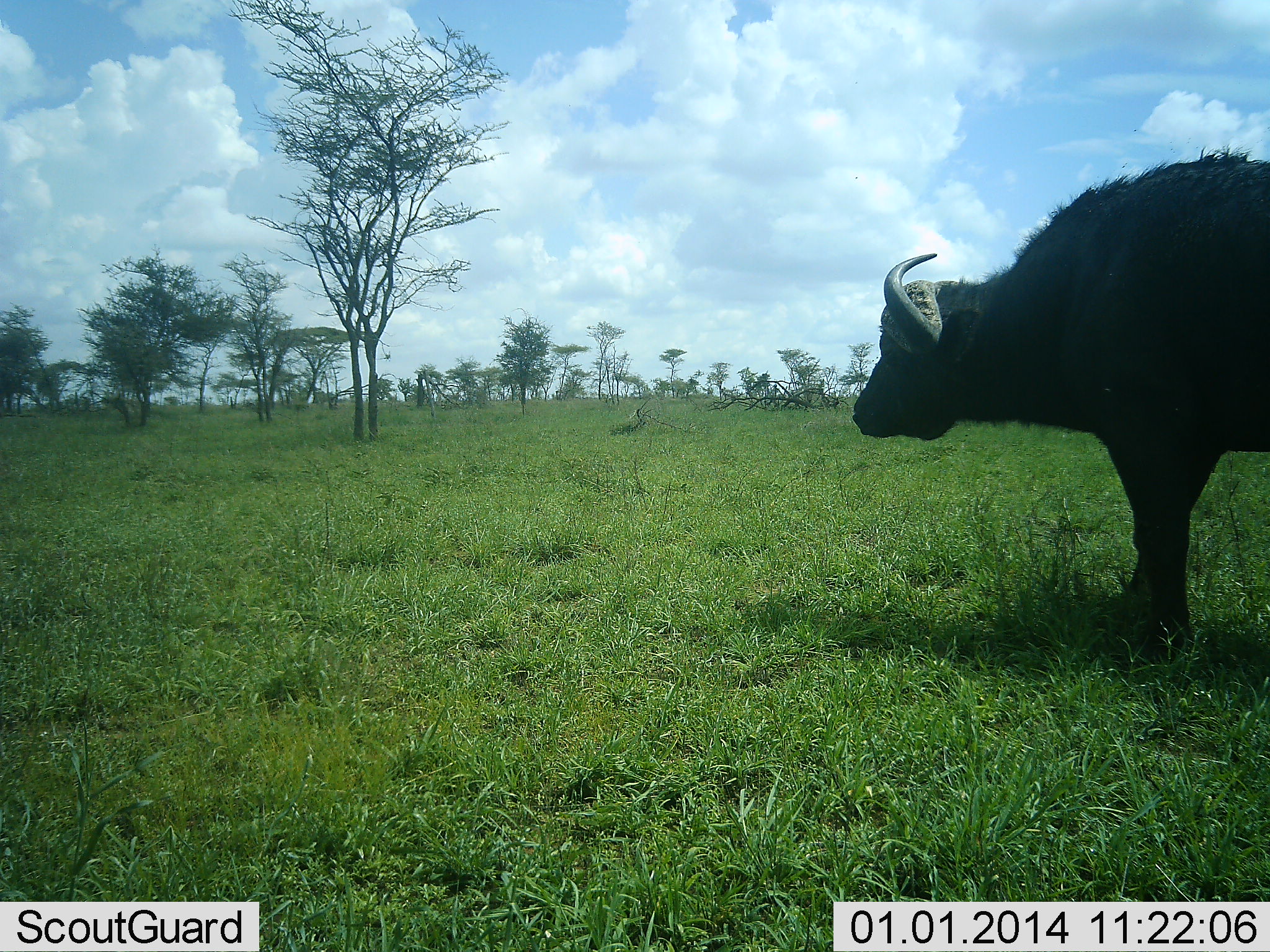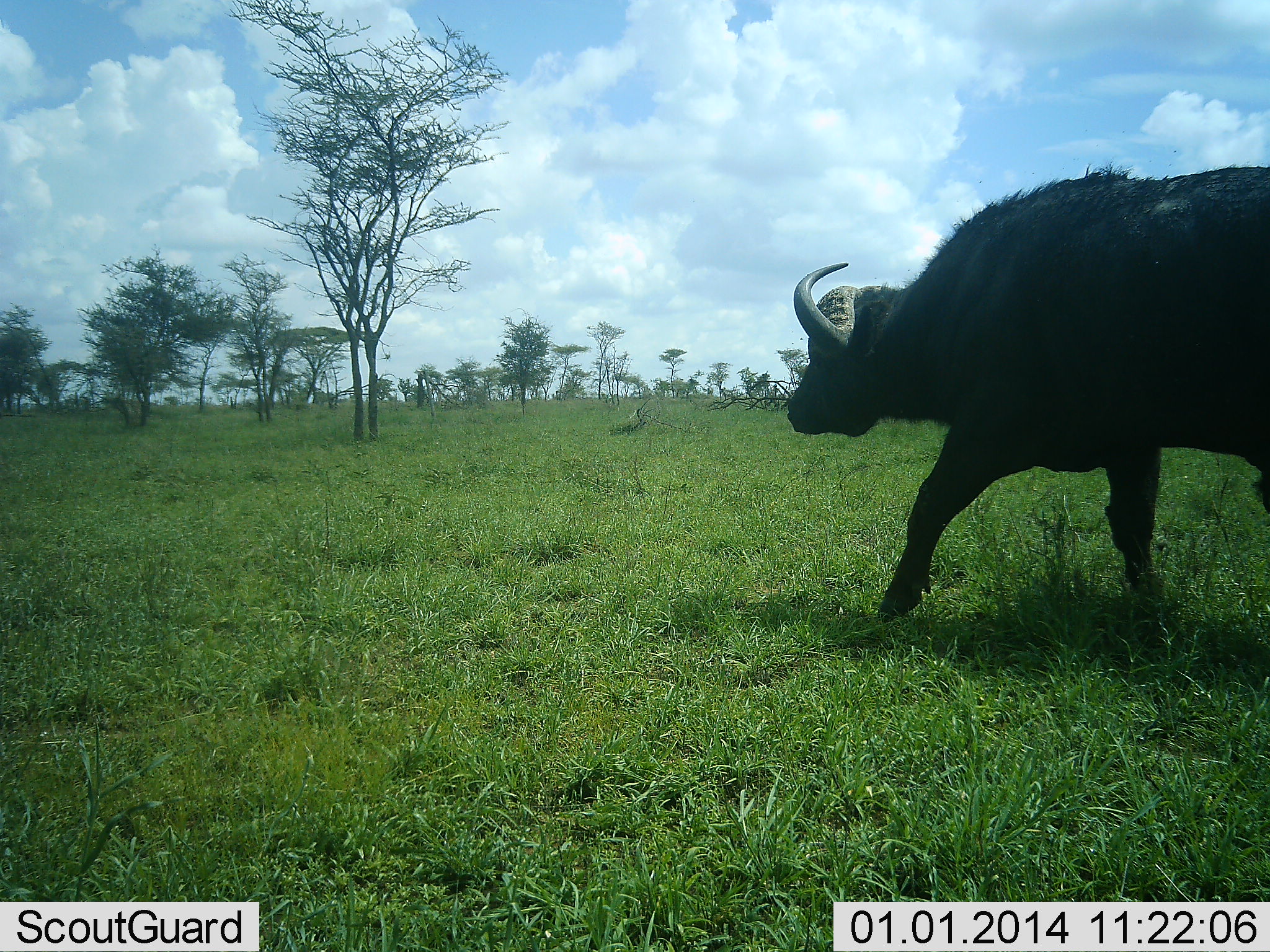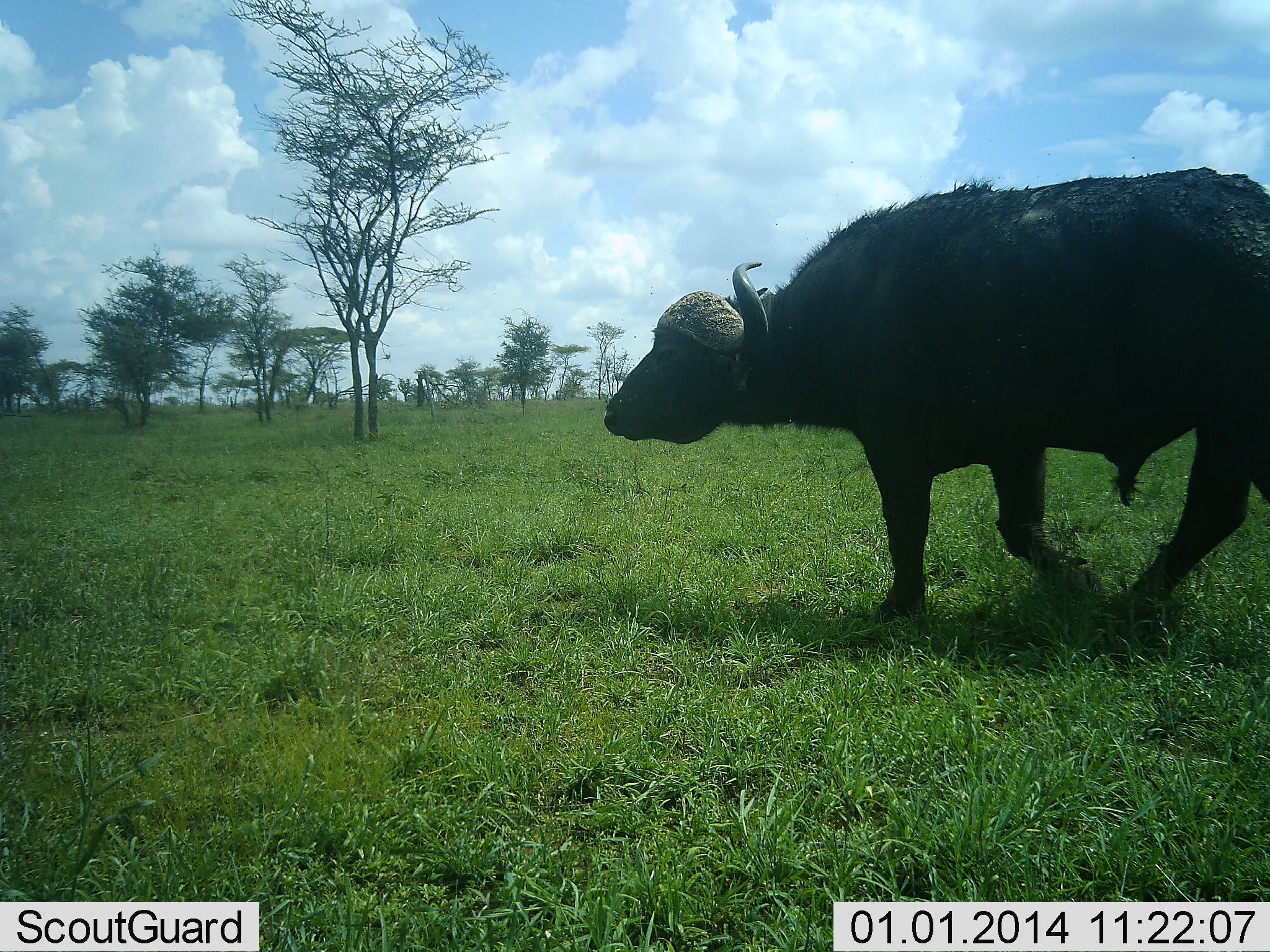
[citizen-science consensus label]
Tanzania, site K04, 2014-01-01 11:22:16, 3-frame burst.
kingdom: Animalia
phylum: Chordata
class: Mammalia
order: Artiodactyla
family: Bovidae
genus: Syncerus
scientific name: Syncerus caffer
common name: cape buffalo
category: buffalo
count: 1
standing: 0%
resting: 0%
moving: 100%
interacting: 0%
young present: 0%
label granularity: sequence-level